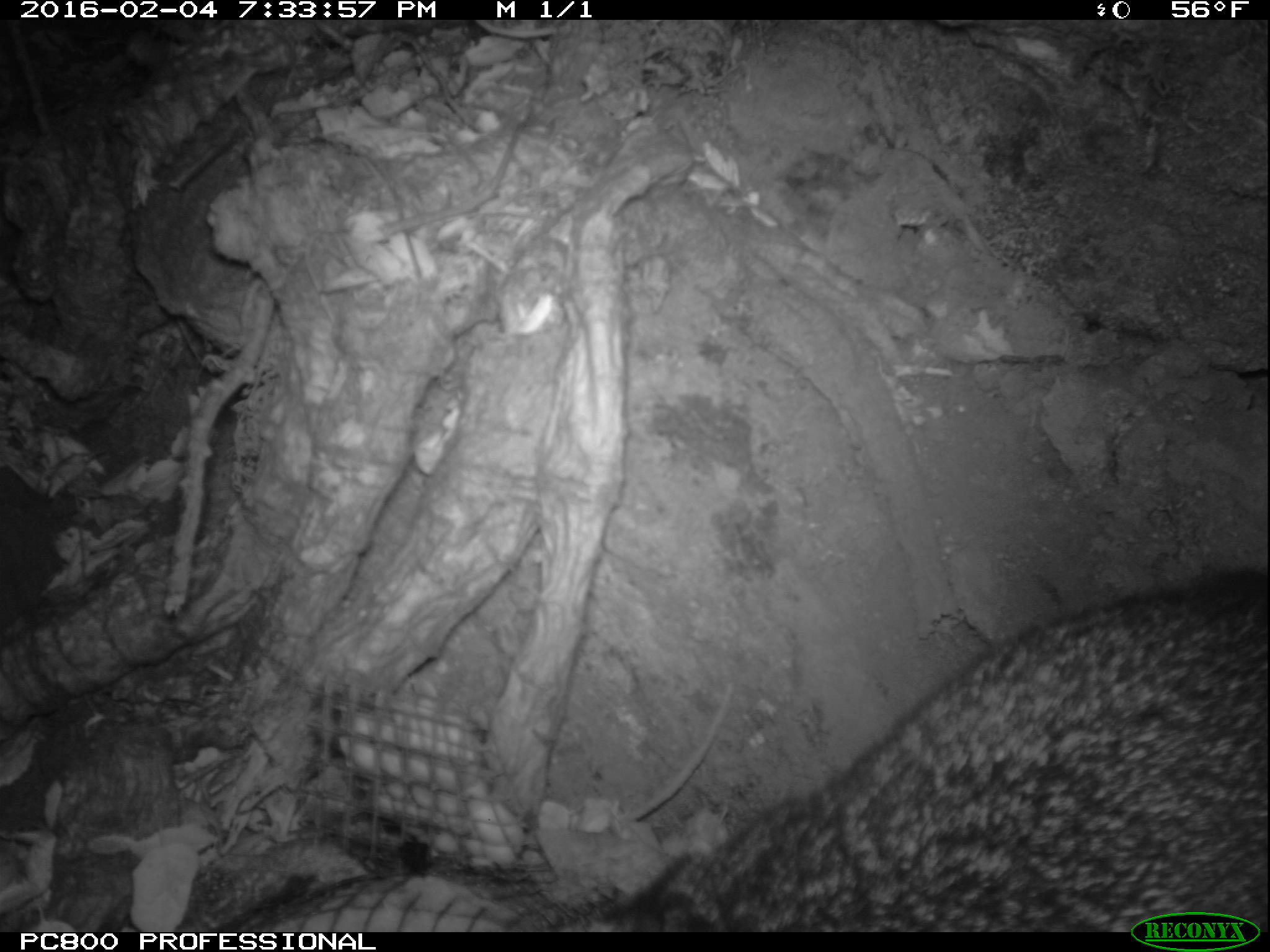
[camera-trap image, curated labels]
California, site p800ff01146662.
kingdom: Animalia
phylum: Chordata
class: Mammalia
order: Carnivora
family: Canidae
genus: Urocyon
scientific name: Urocyon littoralis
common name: island fox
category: fox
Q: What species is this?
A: Fox (island fox) (Urocyon littoralis).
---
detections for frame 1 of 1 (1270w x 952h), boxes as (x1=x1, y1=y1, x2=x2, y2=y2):
fox: (x1=585, y1=570, x2=1268, y2=932)